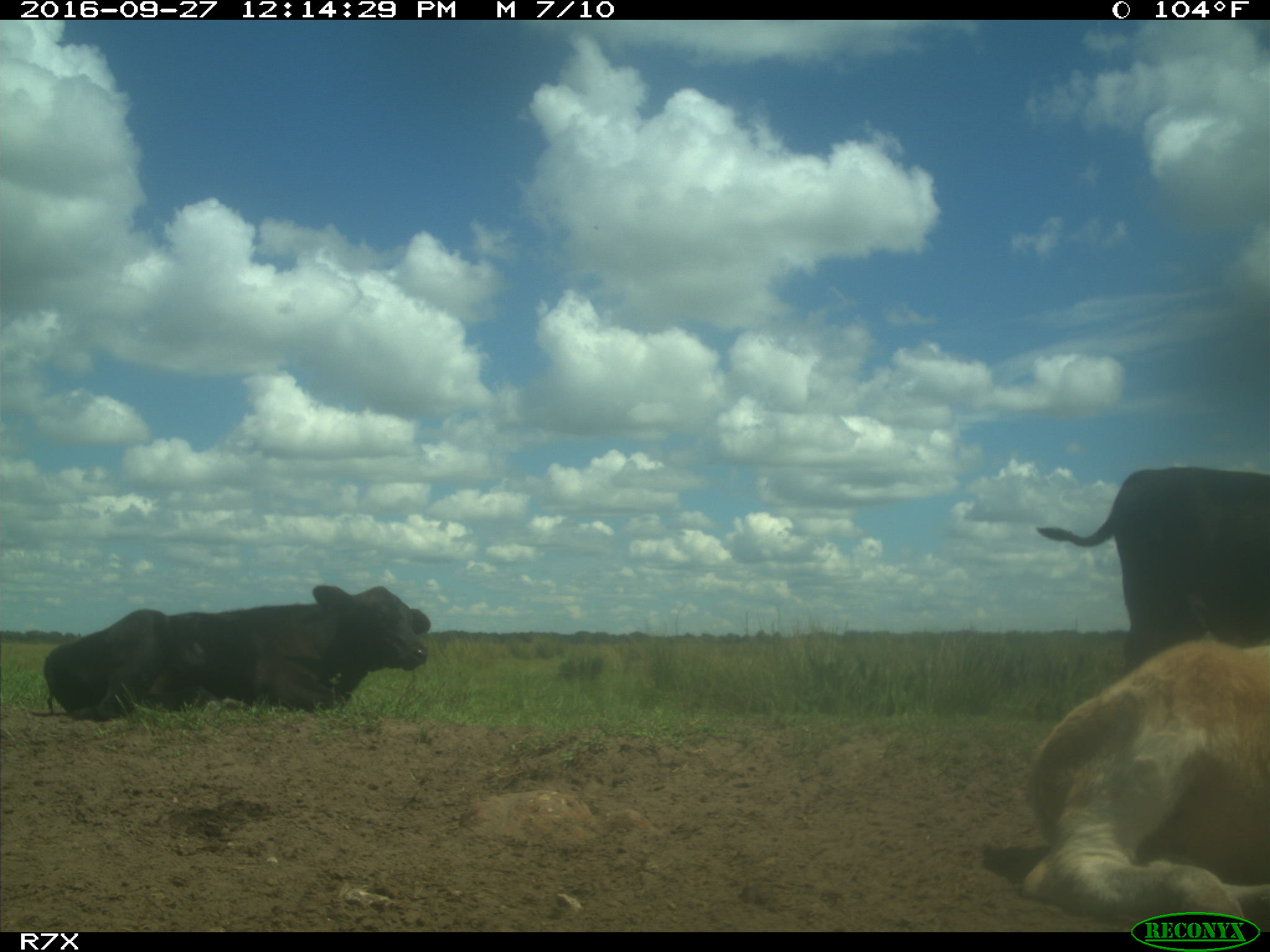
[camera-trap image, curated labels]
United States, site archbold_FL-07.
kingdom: Animalia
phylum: Chordata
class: Mammalia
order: Artiodactyla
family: Bovidae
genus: Bos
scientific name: Bos taurus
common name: domestic cow